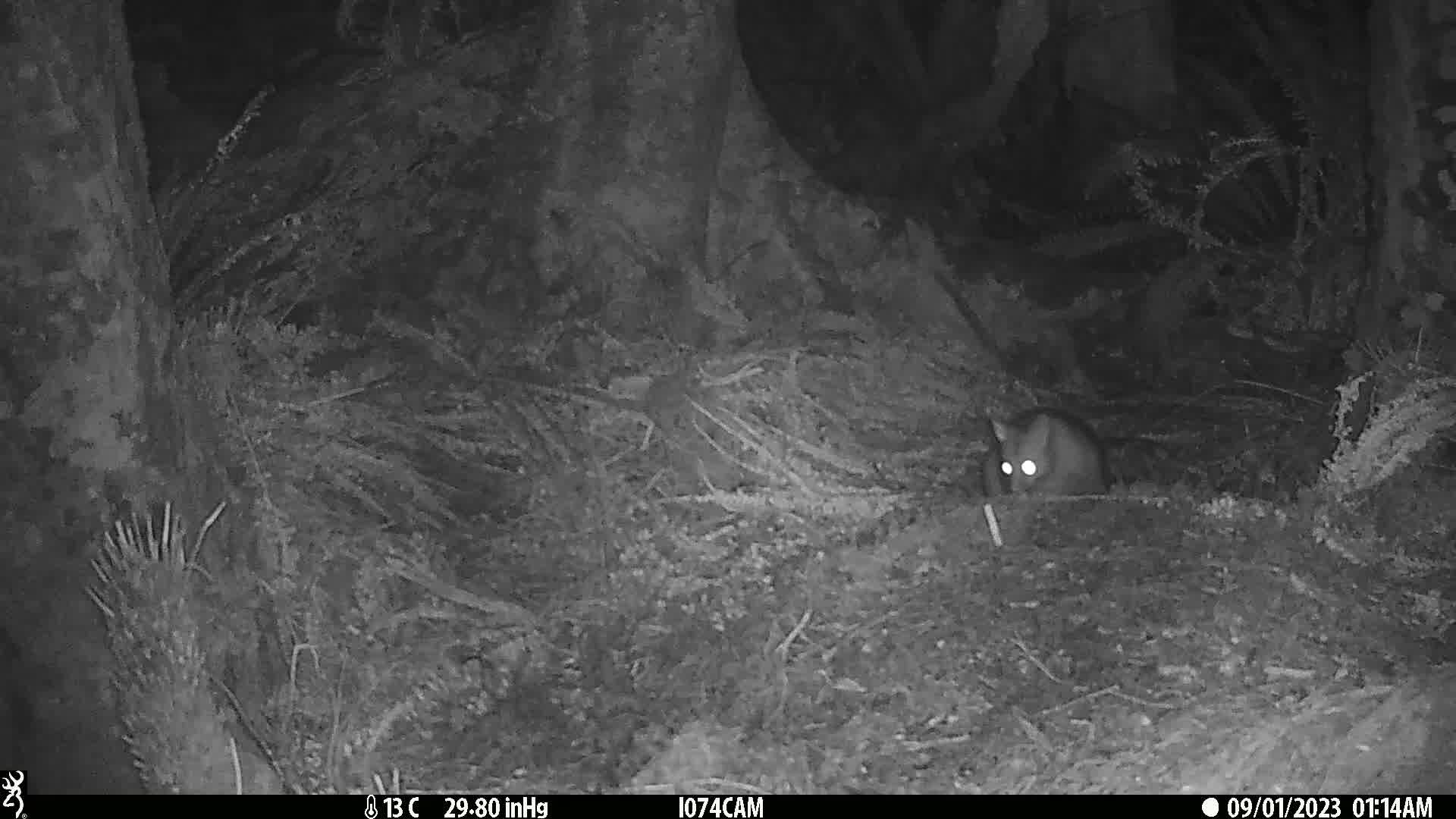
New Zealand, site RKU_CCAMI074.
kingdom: Animalia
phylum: Chordata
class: Mammalia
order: Diprotodontia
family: Phalangeridae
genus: Trichosurus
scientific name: Trichosurus vulpecula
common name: common brushtail possum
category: possum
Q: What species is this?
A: Possum (common brushtail possum) (Trichosurus vulpecula).